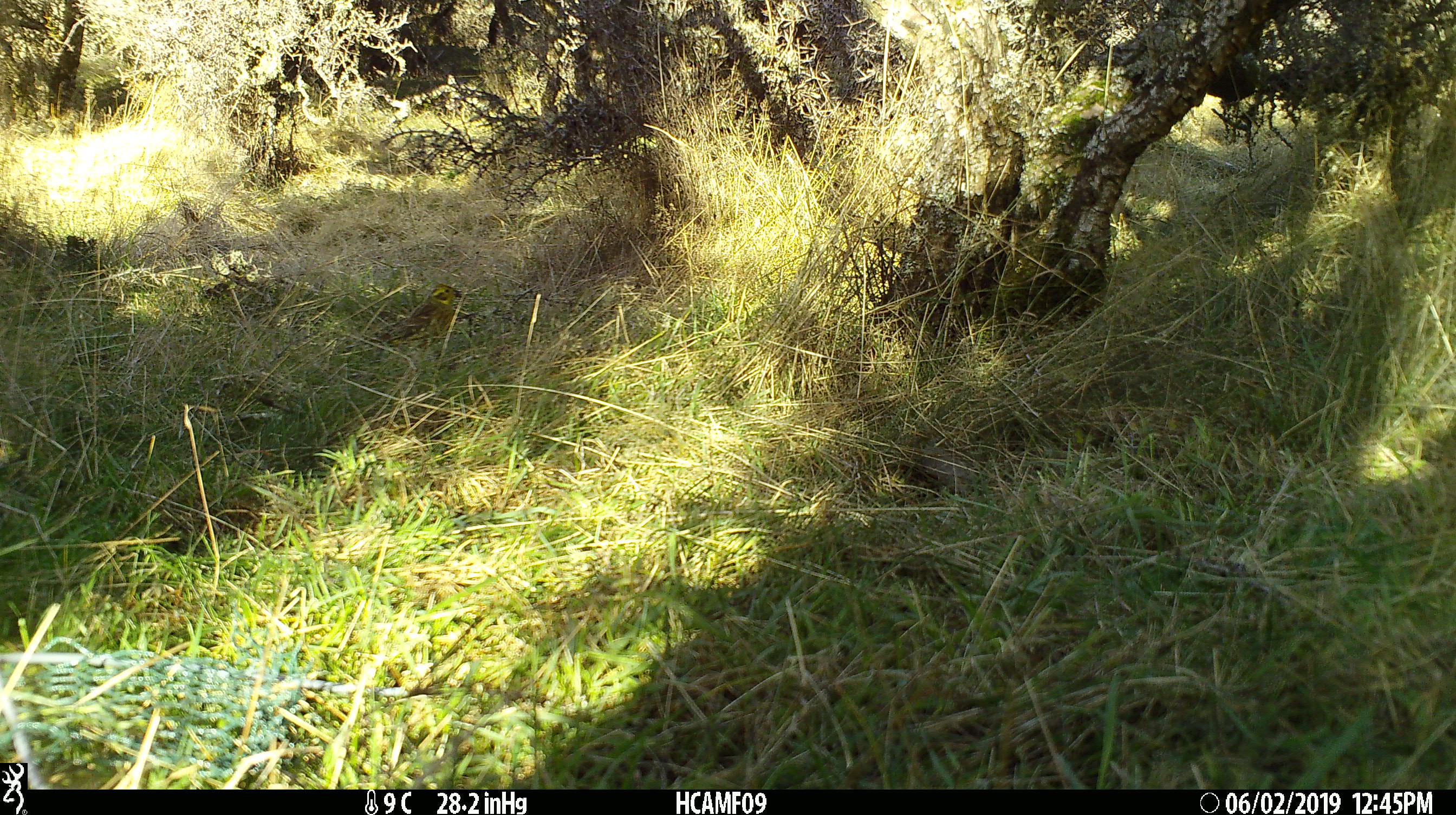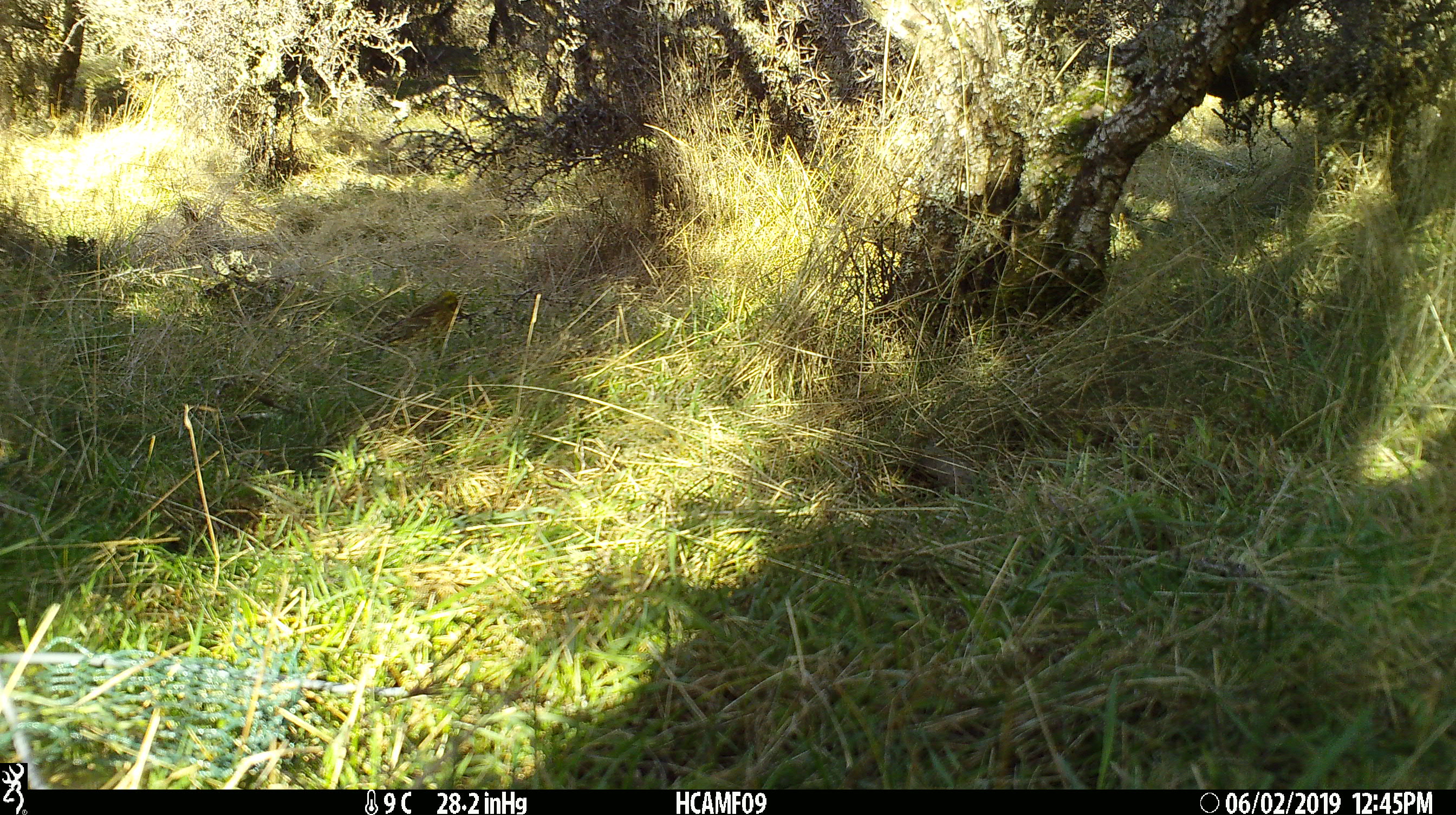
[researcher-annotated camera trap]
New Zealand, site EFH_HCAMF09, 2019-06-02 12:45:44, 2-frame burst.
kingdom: Animalia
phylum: Chordata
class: Aves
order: Passeriformes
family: Emberizidae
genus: Emberiza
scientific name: Emberiza citrinella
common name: yellowhammer